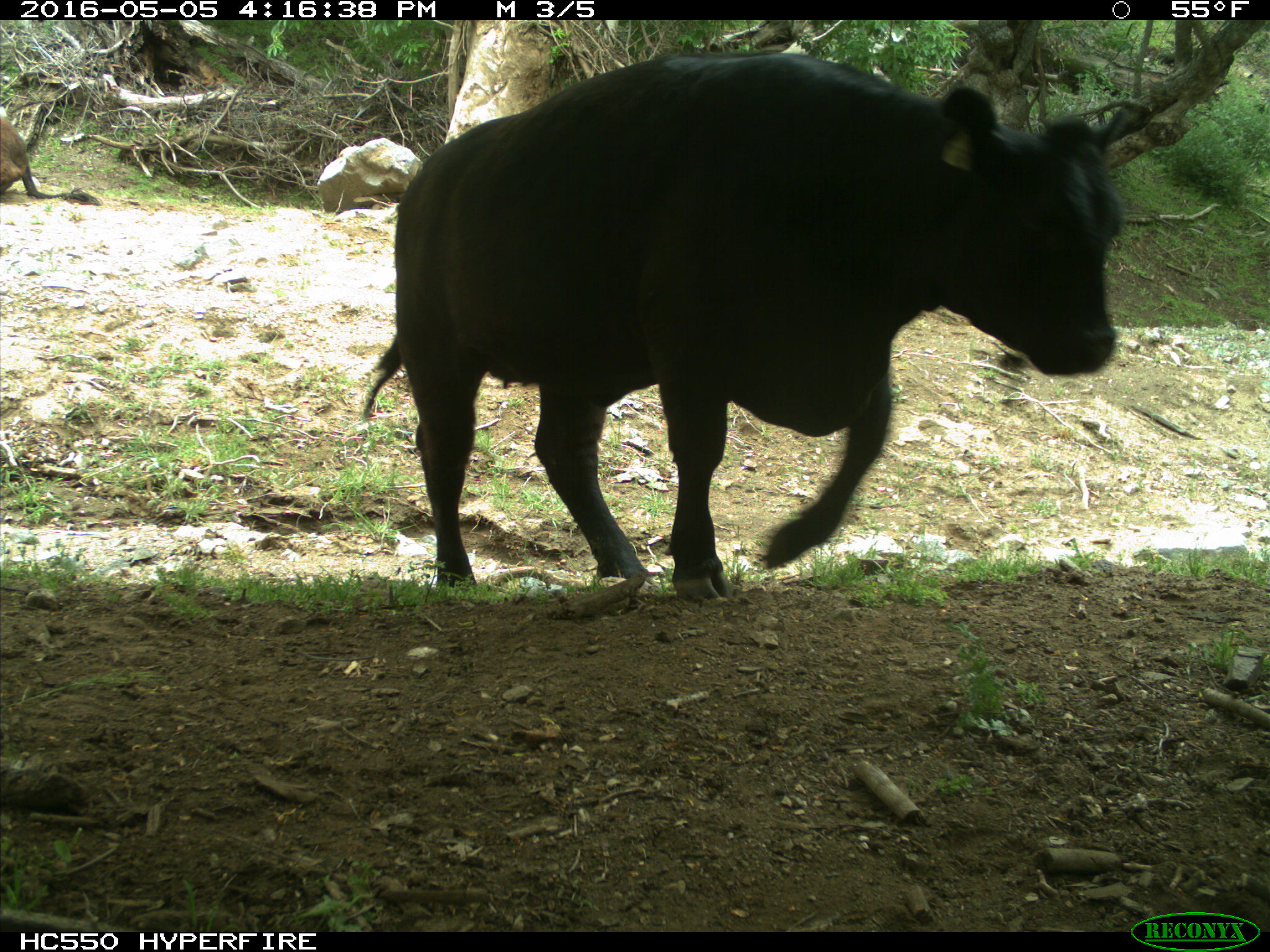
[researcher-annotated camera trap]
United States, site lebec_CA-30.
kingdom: Animalia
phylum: Chordata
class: Mammalia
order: Artiodactyla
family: Bovidae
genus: Bos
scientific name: Bos taurus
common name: domestic cow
Bos taurus (domestic cow).